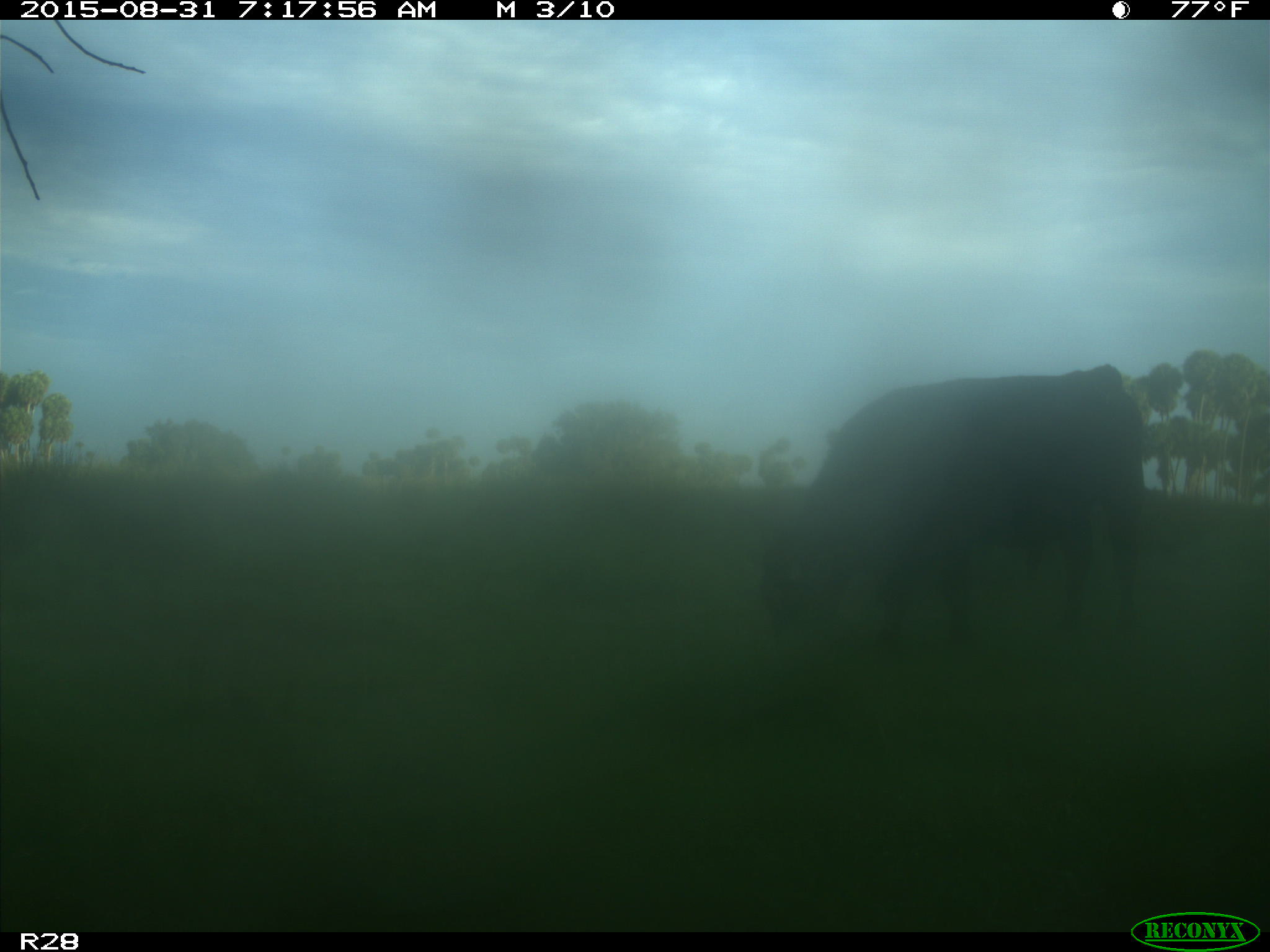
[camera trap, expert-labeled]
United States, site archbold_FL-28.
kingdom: Animalia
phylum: Chordata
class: Mammalia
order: Artiodactyla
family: Bovidae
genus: Bos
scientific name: Bos taurus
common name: domestic cow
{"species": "Bos taurus (domestic cow)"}